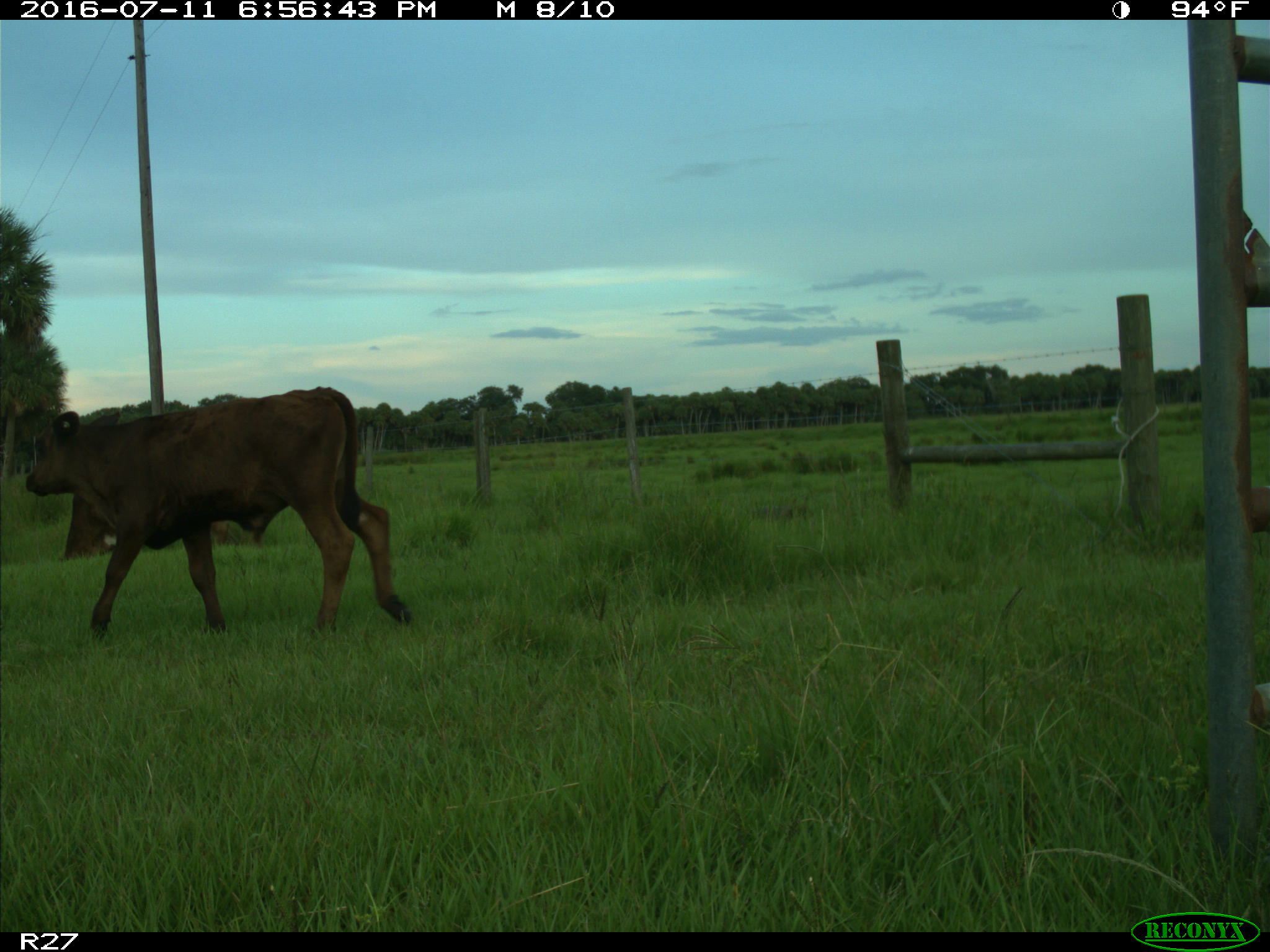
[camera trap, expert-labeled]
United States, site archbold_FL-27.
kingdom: Animalia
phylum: Chordata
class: Mammalia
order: Artiodactyla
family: Bovidae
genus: Bos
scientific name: Bos taurus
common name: domestic cow